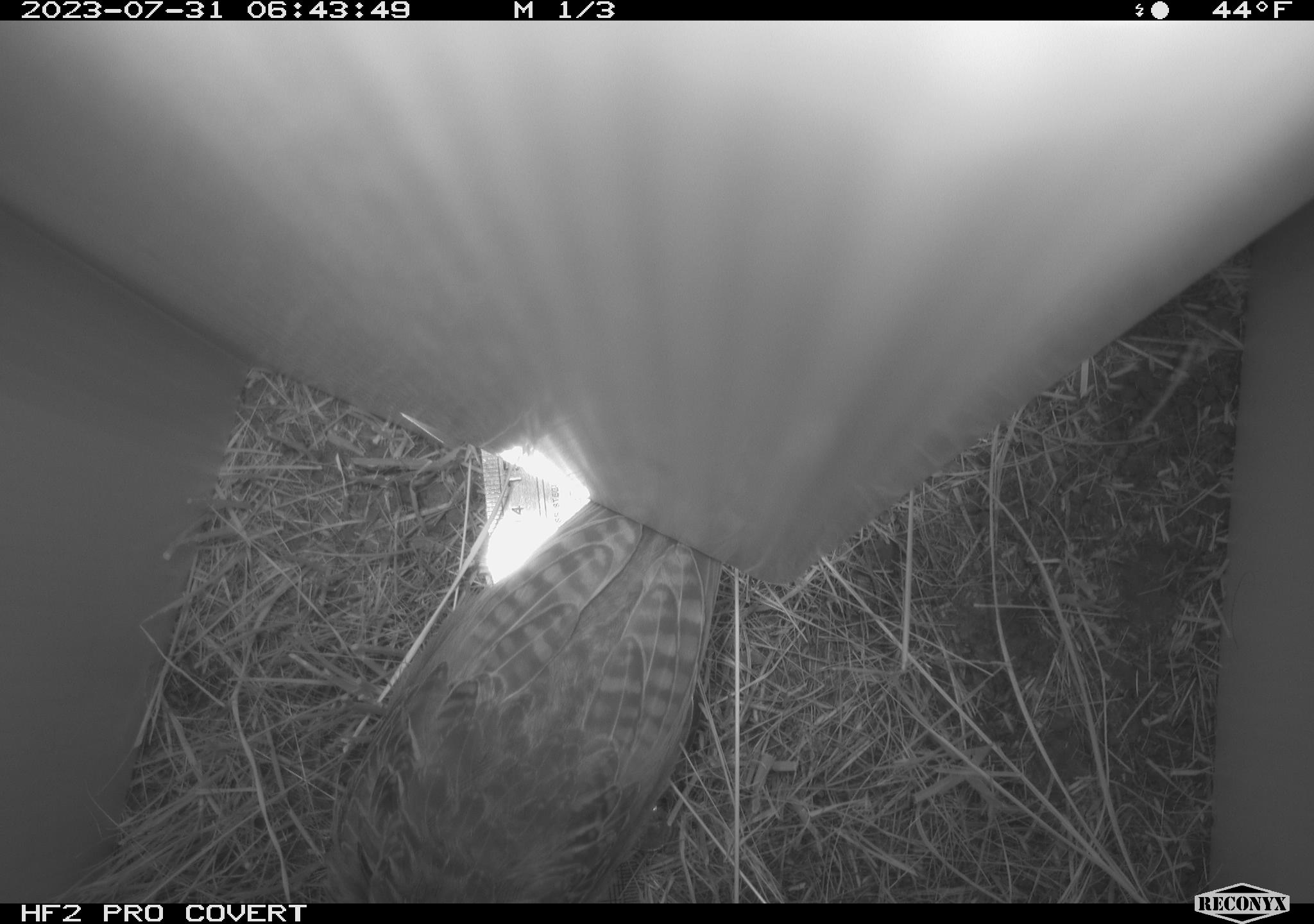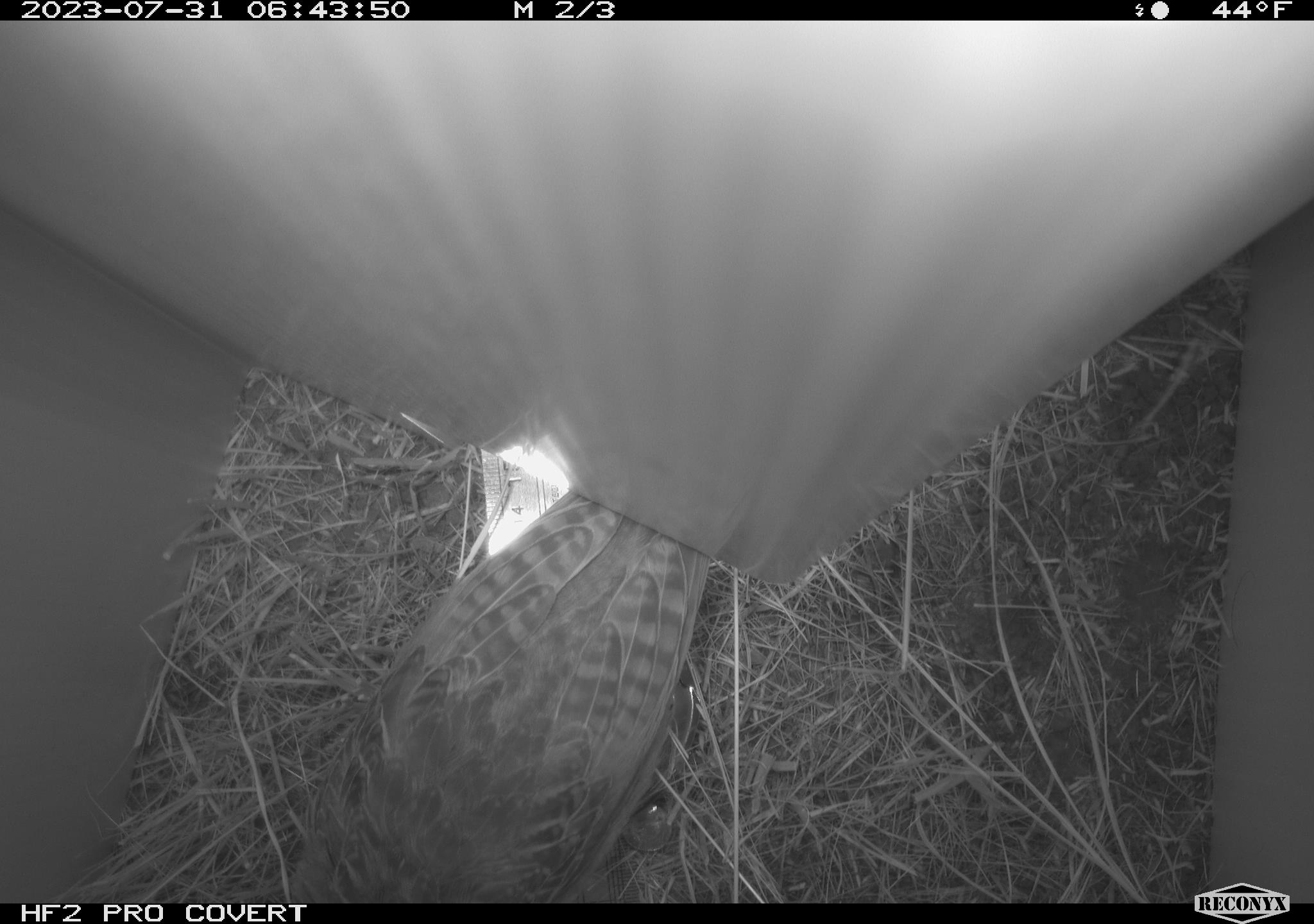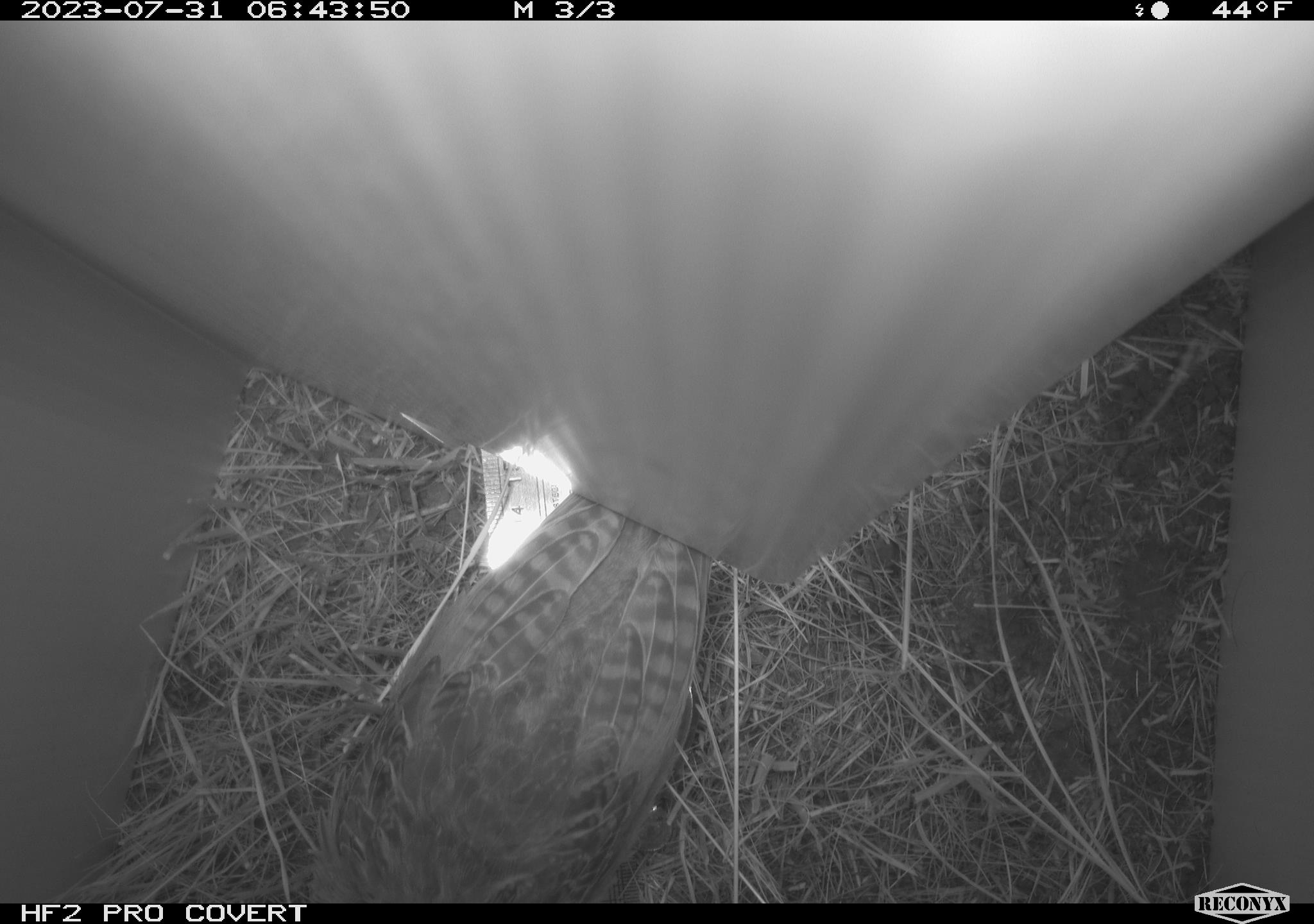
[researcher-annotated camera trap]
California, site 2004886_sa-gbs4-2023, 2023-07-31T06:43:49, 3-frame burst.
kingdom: Animalia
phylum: Chordata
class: Aves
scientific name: Aves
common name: bird